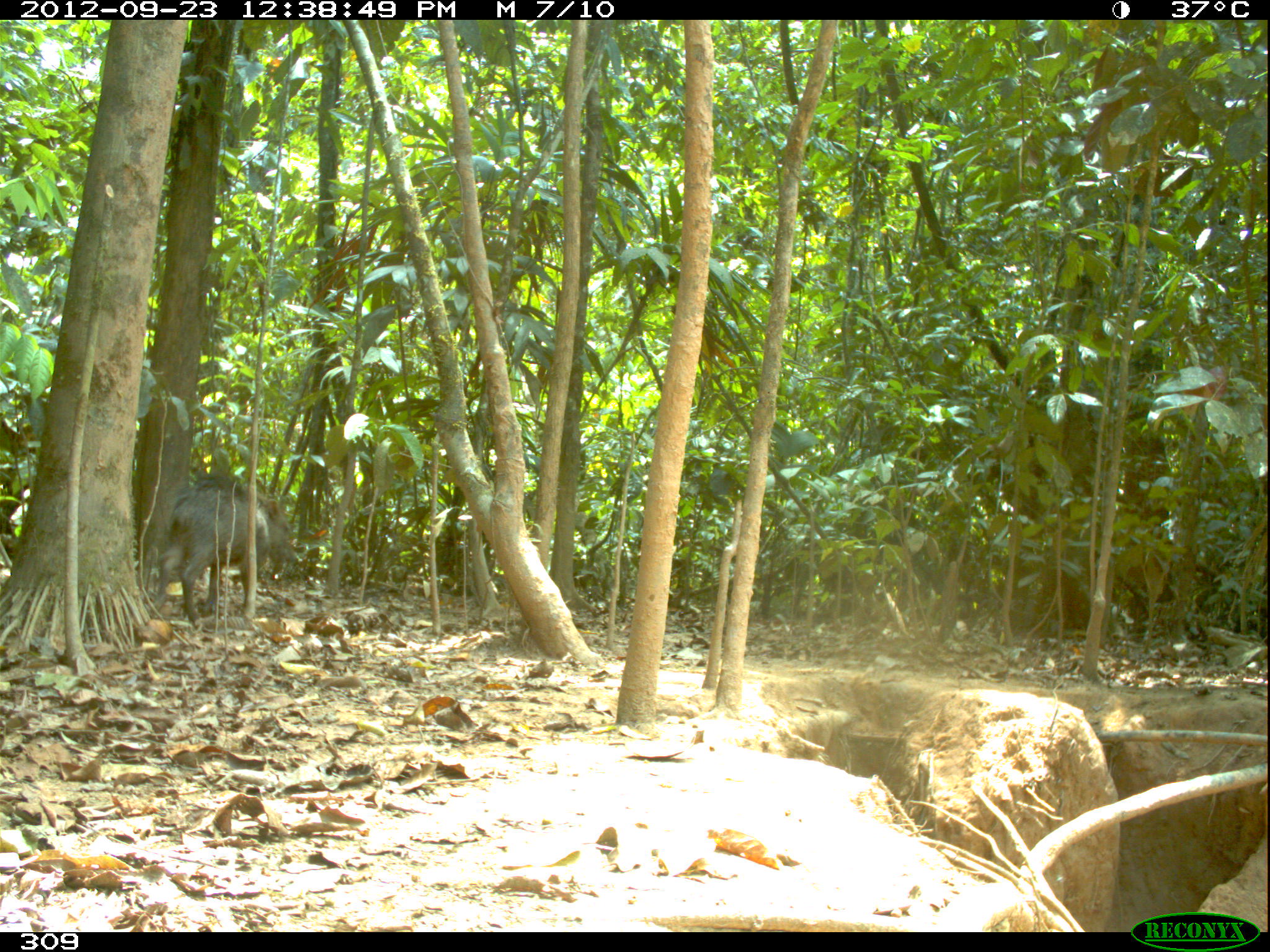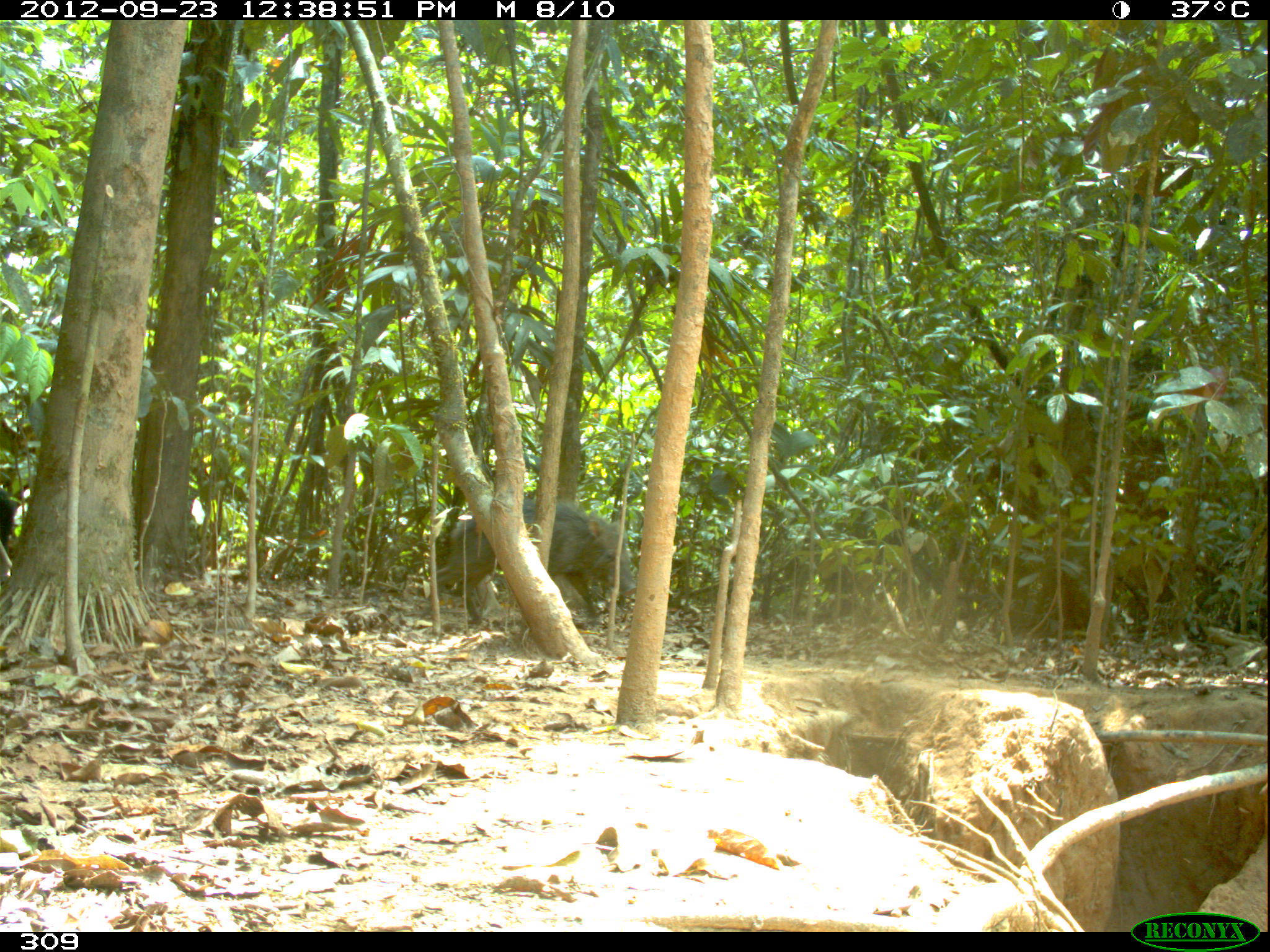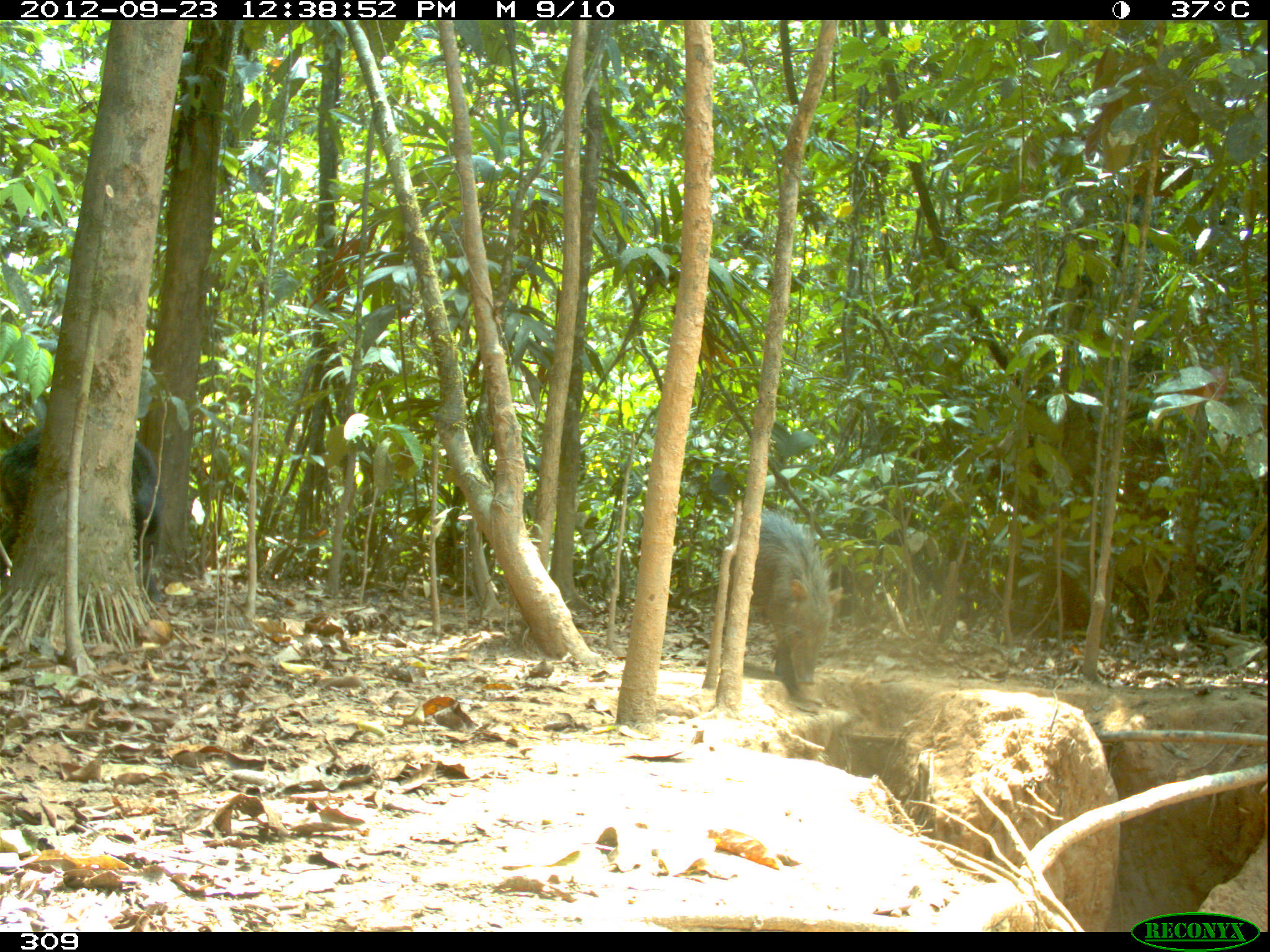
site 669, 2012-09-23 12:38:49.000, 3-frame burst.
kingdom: Animalia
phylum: Chordata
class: Mammalia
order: Artiodactyla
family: Tayassuidae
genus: Tayassu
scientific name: Tayassu pecari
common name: white-lipped peccary